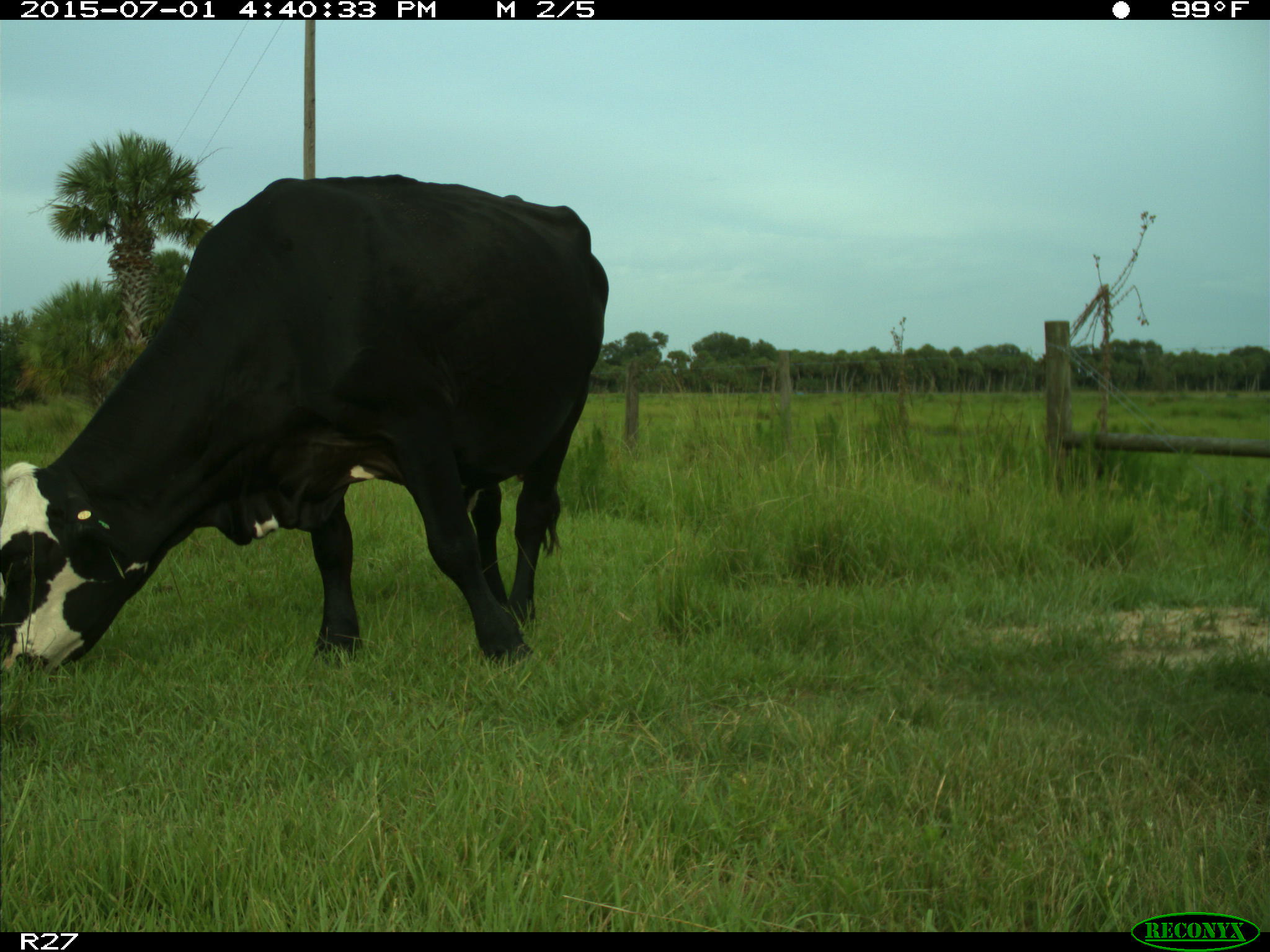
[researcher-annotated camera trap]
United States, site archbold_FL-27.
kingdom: Animalia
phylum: Chordata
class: Mammalia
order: Artiodactyla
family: Bovidae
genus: Bos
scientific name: Bos taurus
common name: domestic cow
Bos taurus (domestic cow).